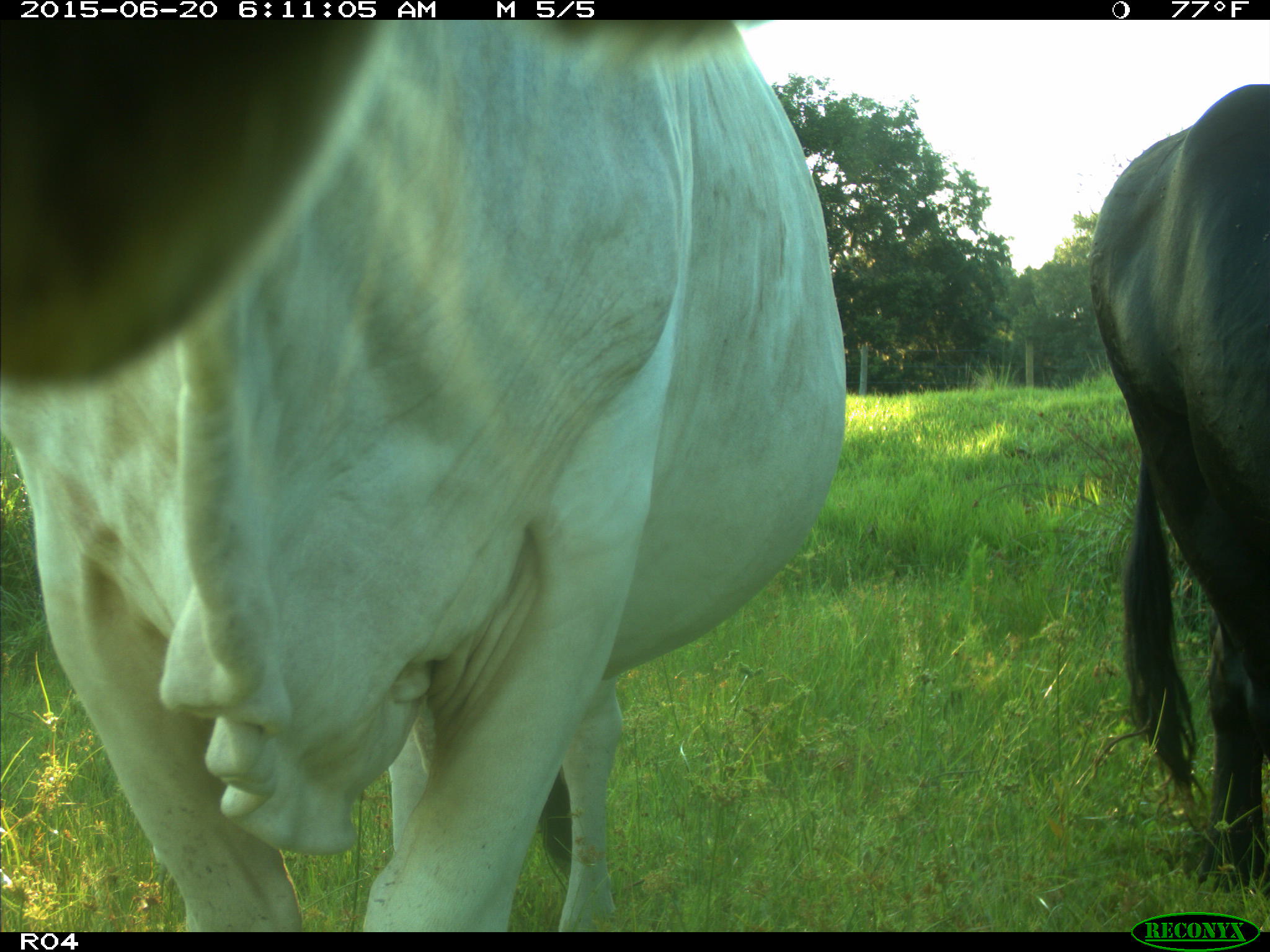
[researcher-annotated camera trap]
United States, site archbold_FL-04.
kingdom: Animalia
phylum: Chordata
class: Mammalia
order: Artiodactyla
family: Bovidae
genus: Bos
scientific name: Bos taurus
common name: domestic cow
Bos taurus (domestic cow).